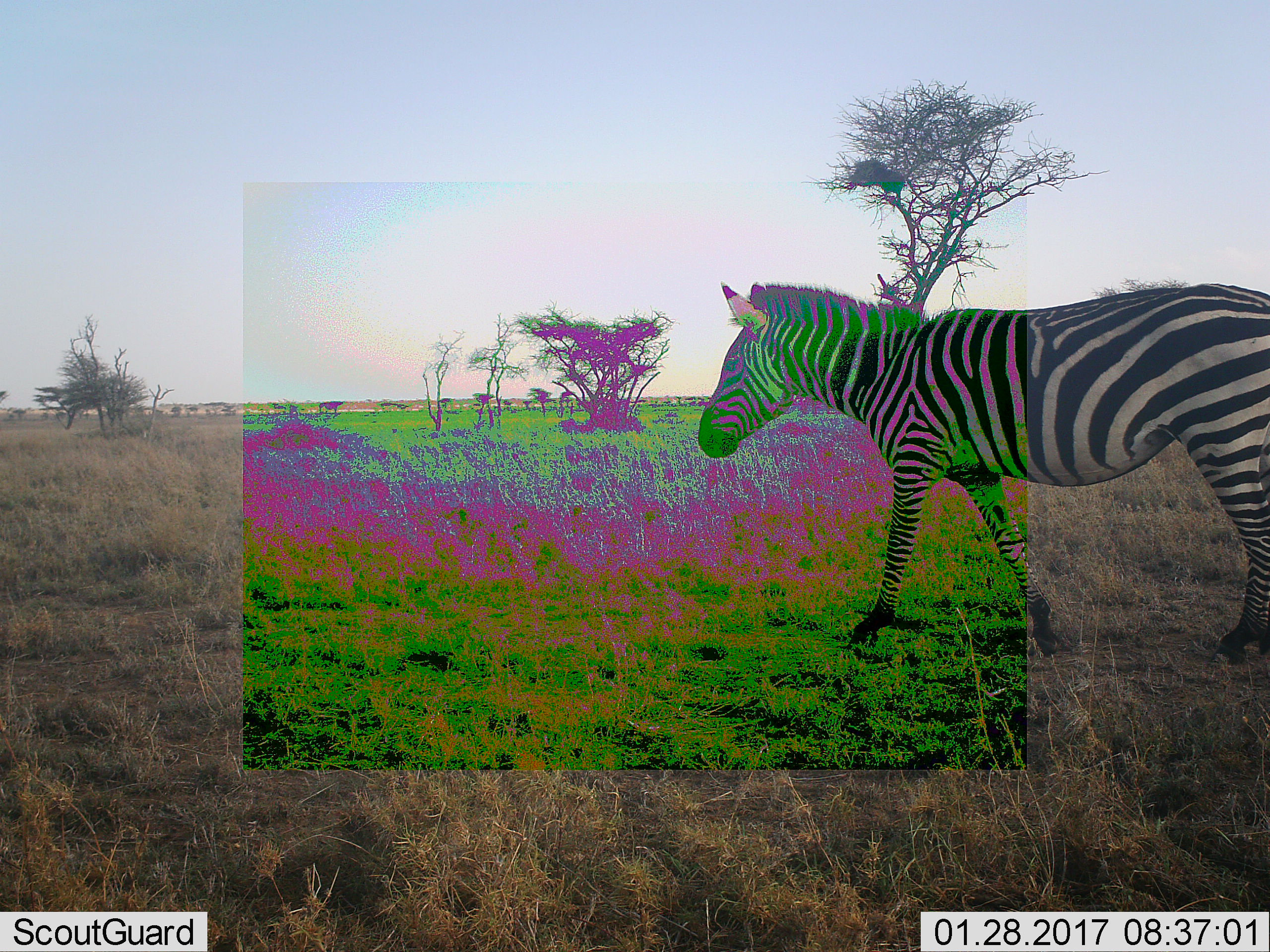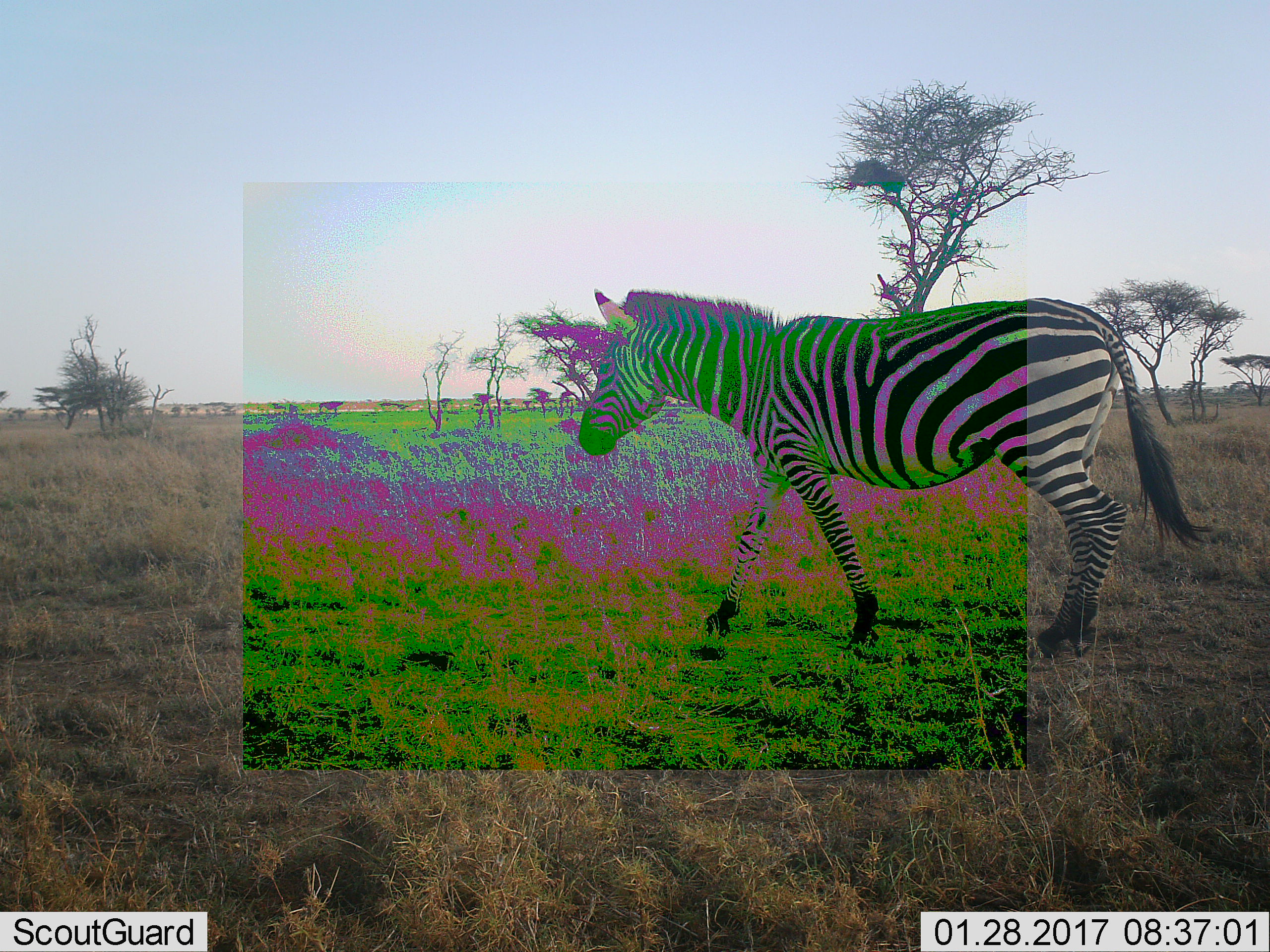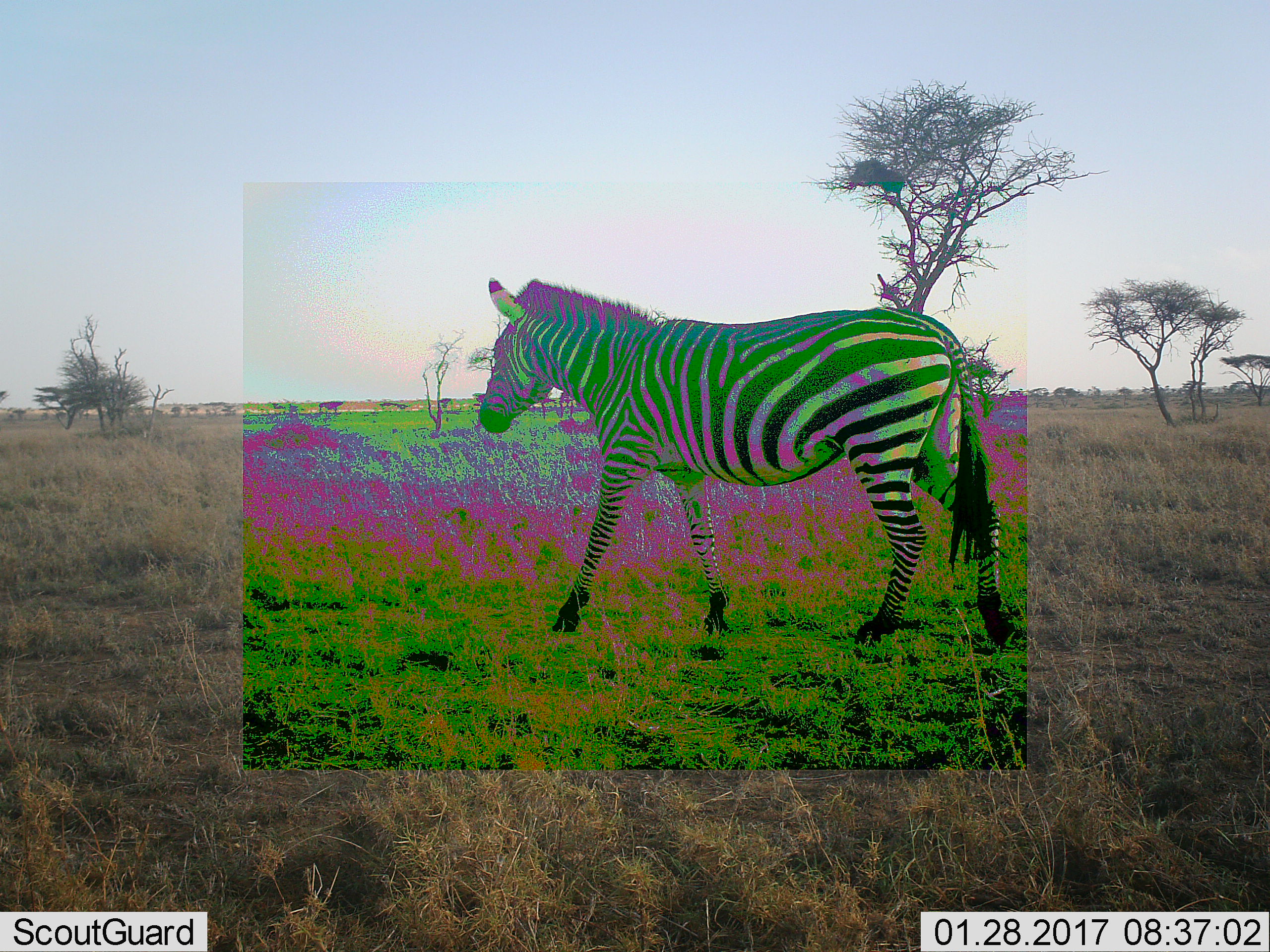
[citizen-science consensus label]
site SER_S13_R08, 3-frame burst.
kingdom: Animalia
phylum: Chordata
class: Mammalia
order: Perissodactyla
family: Equidae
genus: Equus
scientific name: Equus quagga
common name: plains zebra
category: zebraplains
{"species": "zebraplains (plains zebra) (Equus quagga)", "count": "1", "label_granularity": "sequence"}